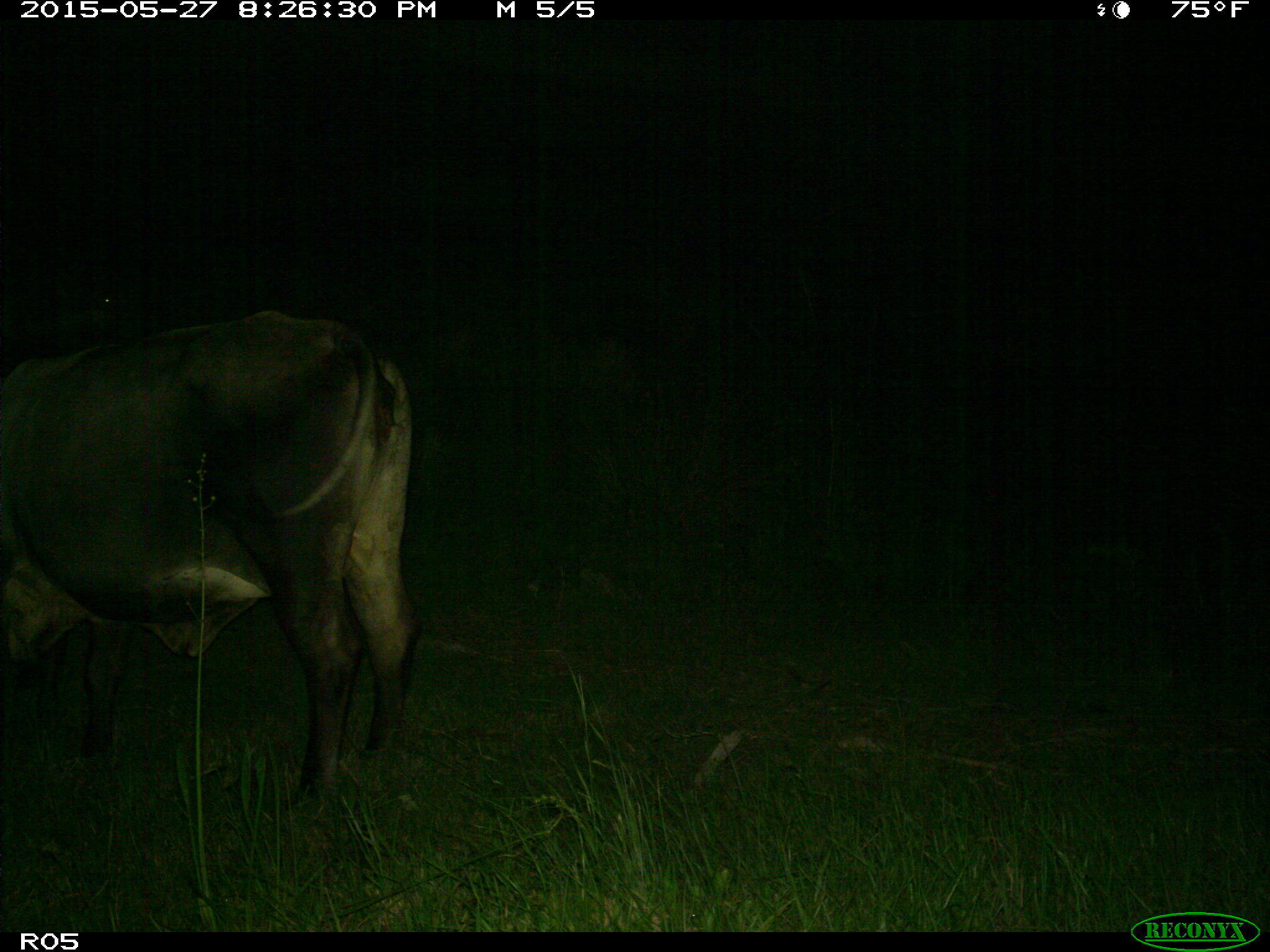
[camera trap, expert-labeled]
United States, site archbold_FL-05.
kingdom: Animalia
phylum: Chordata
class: Mammalia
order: Artiodactyla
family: Bovidae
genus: Bos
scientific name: Bos taurus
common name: domestic cow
Bos taurus (domestic cow).